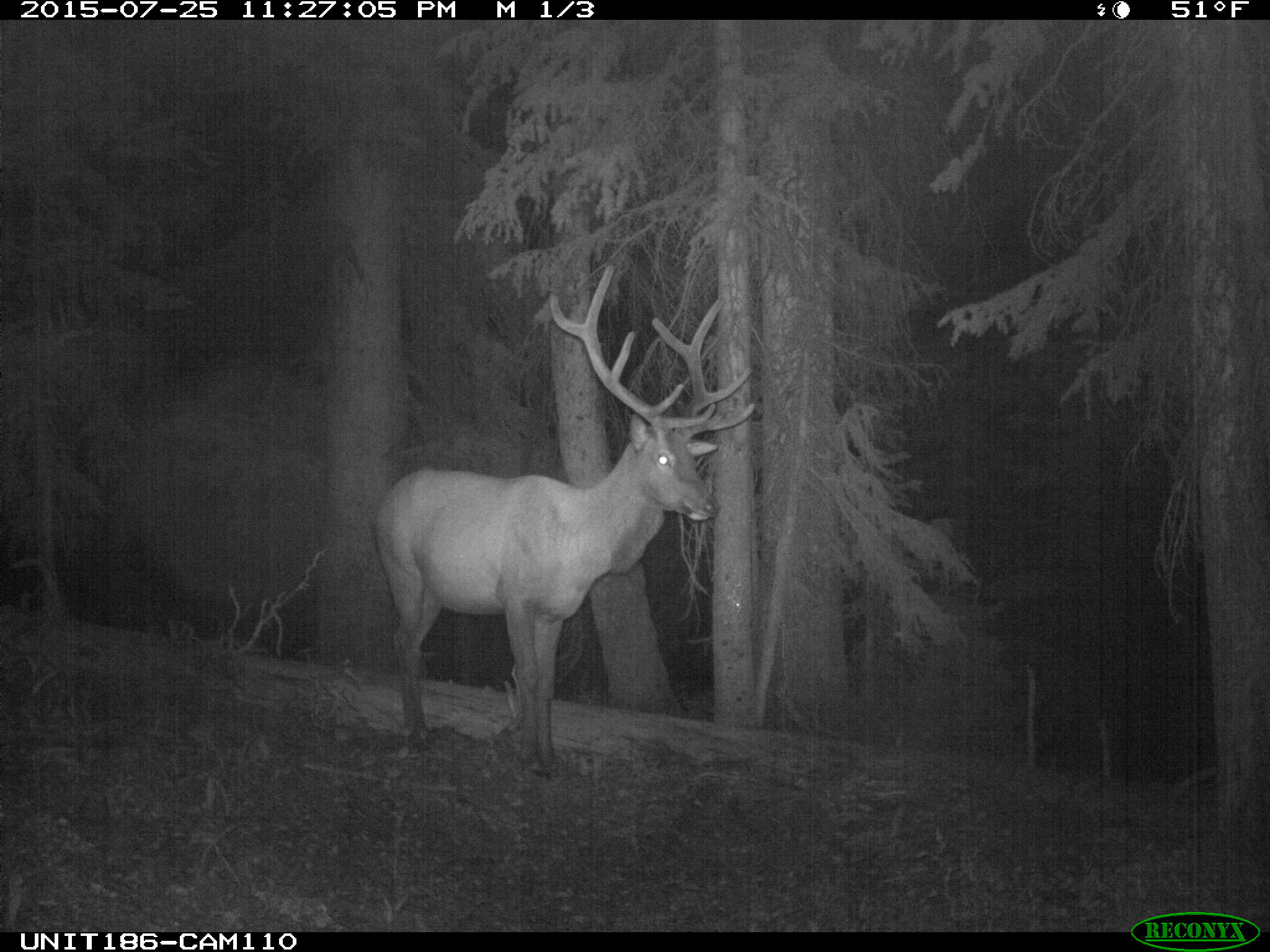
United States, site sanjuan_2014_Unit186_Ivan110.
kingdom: Animalia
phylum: Chordata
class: Mammalia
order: Artiodactyla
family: Cervidae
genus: Cervus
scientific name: Cervus elaphus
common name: red deer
Cervus elaphus (red deer).